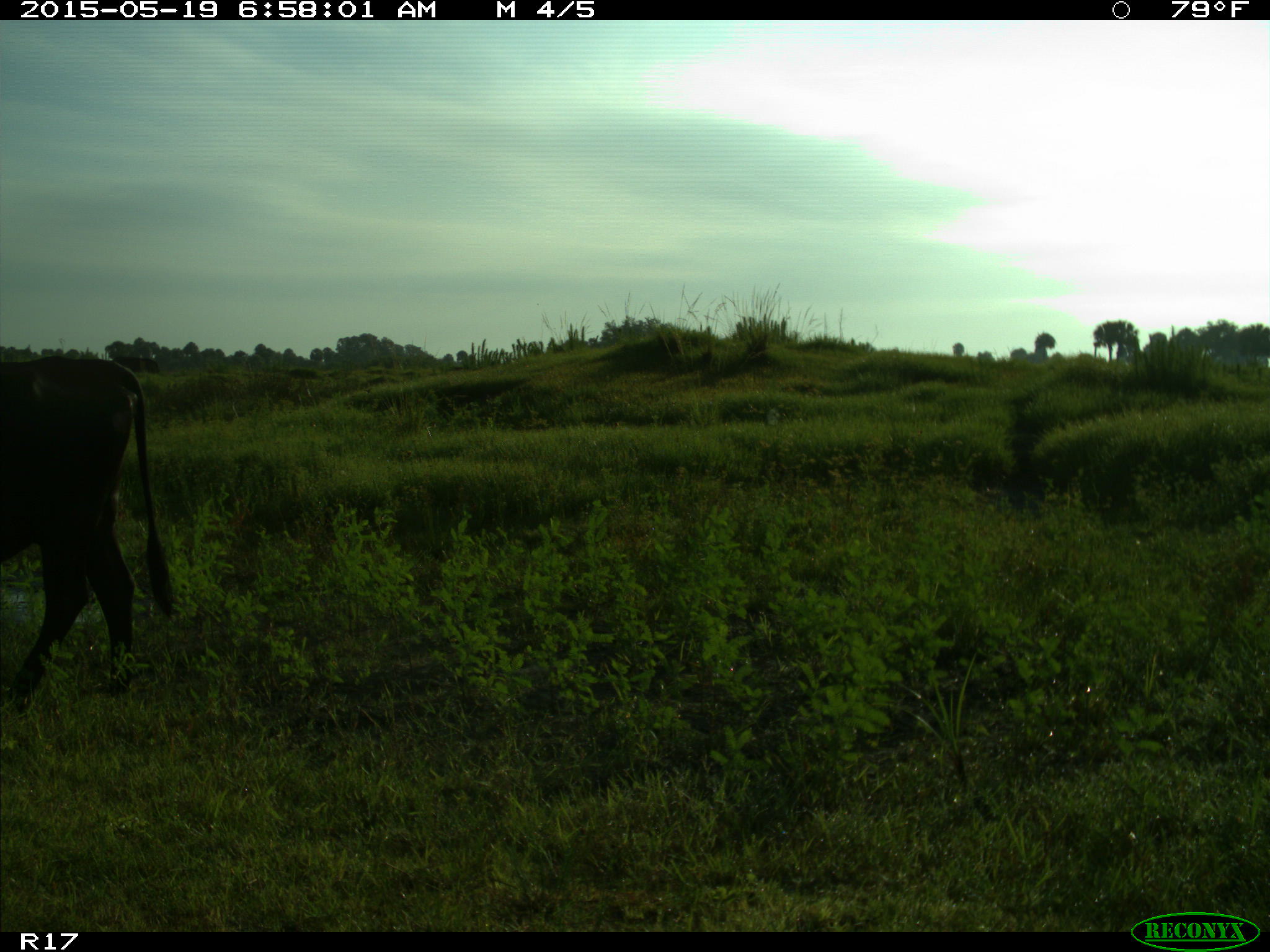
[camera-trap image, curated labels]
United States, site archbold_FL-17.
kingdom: Animalia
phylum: Chordata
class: Mammalia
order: Artiodactyla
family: Bovidae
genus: Bos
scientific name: Bos taurus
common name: domestic cow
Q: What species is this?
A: Bos taurus (domestic cow).